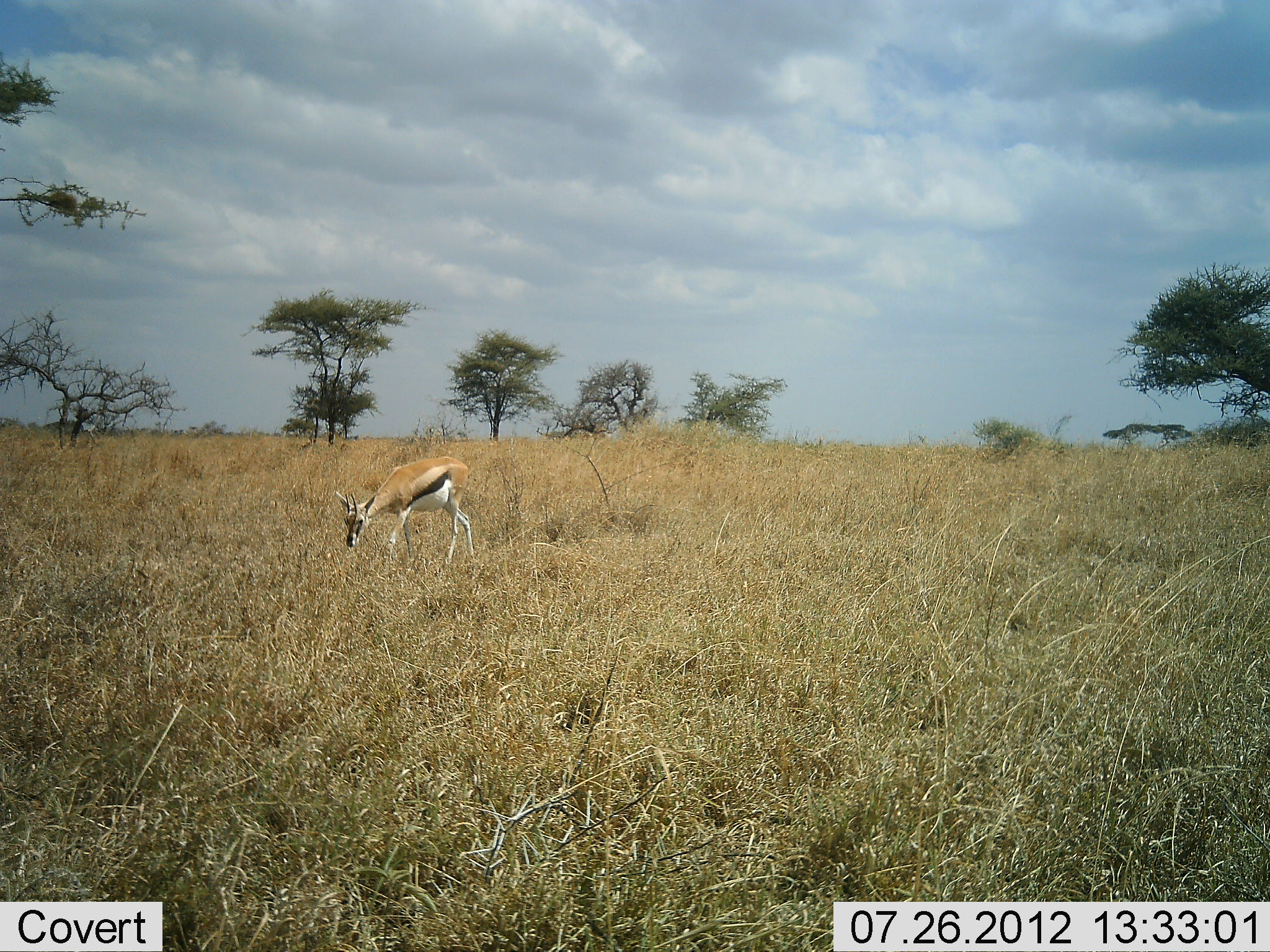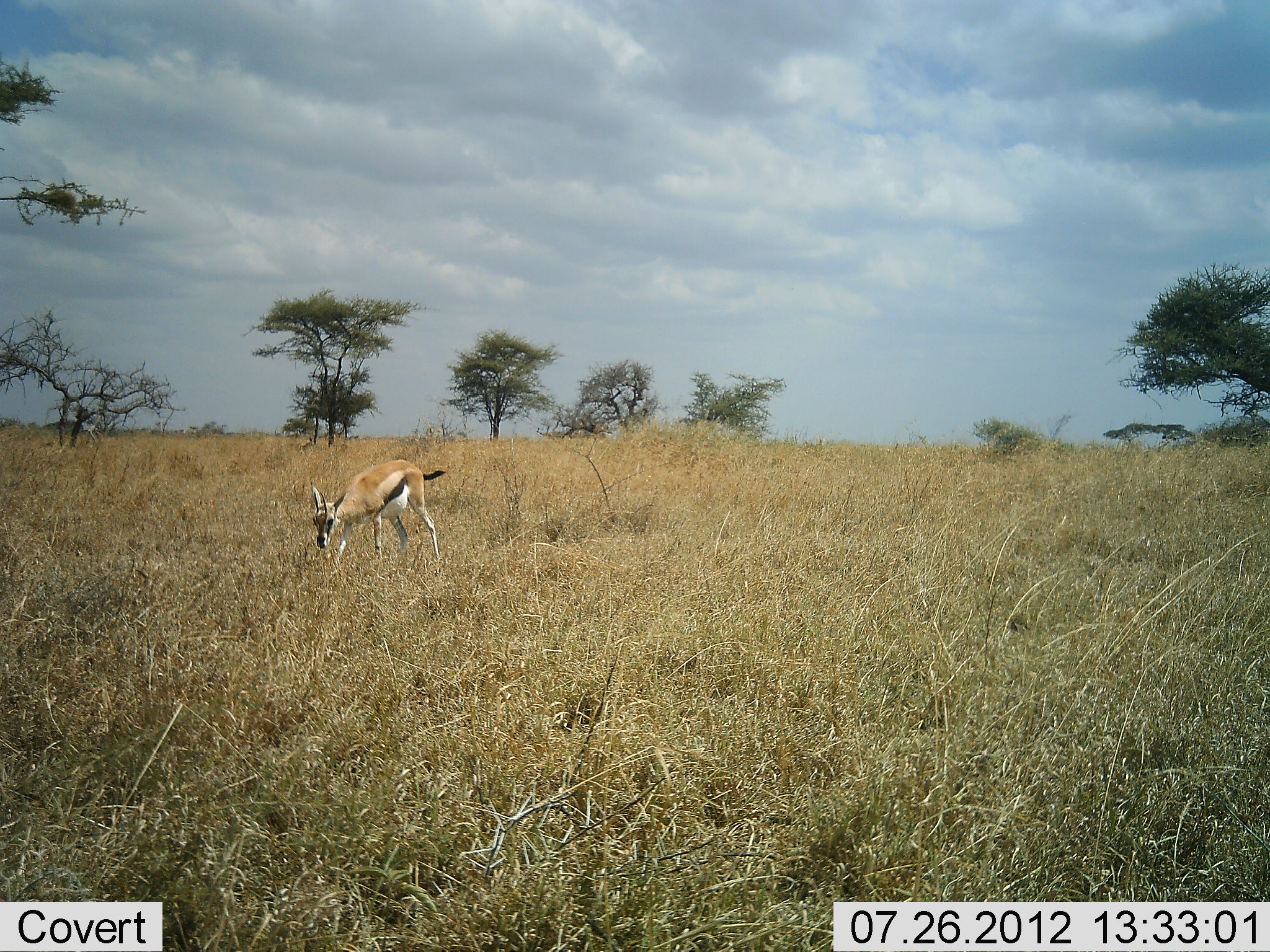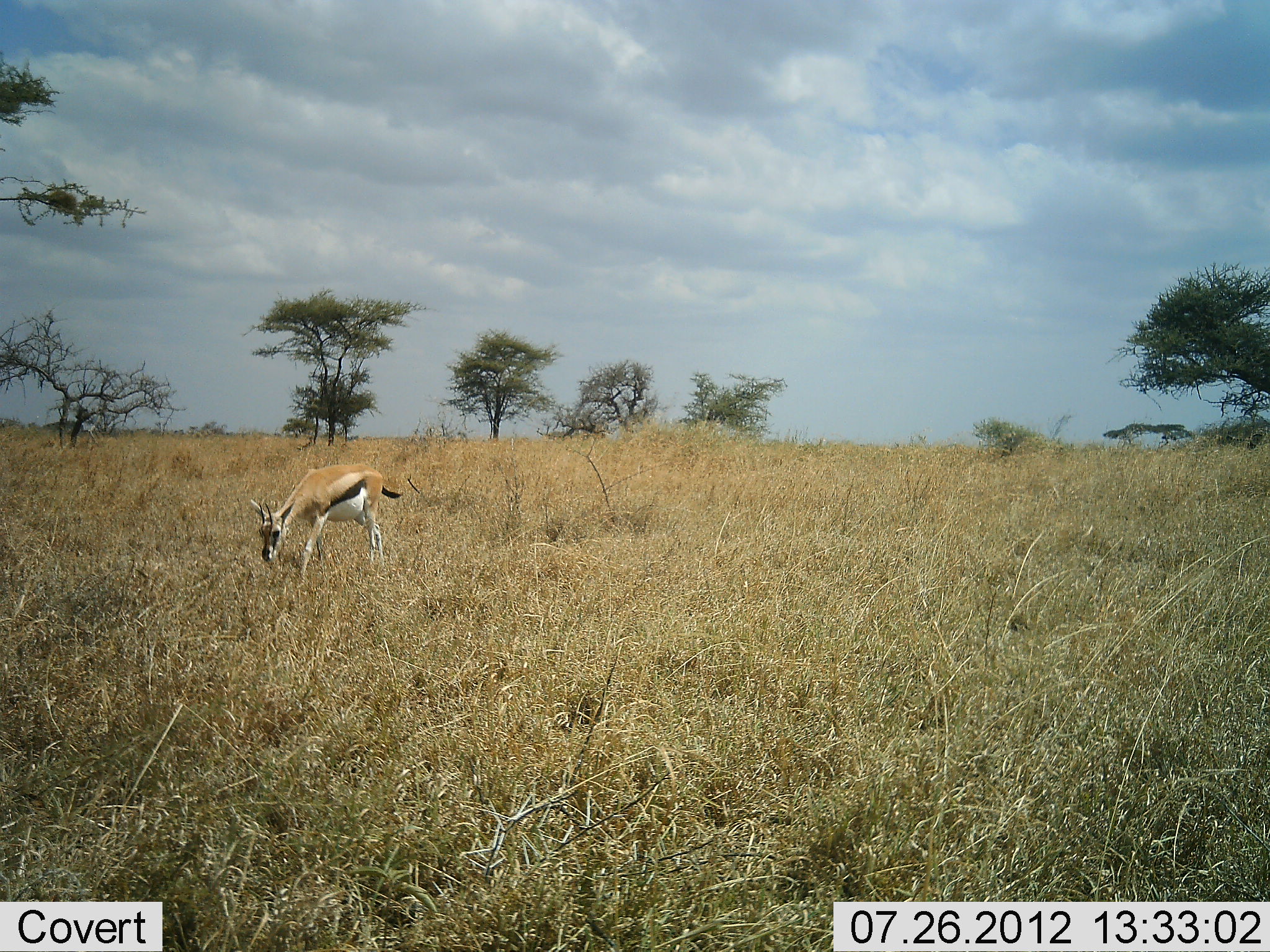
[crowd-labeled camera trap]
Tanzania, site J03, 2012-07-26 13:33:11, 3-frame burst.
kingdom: Animalia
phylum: Chordata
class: Mammalia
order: Artiodactyla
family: Bovidae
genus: Eudorcas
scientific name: Eudorcas thomsonii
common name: thomson's gazelle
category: gazellethomsons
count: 1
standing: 10%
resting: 0%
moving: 70%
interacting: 0%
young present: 0%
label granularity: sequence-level